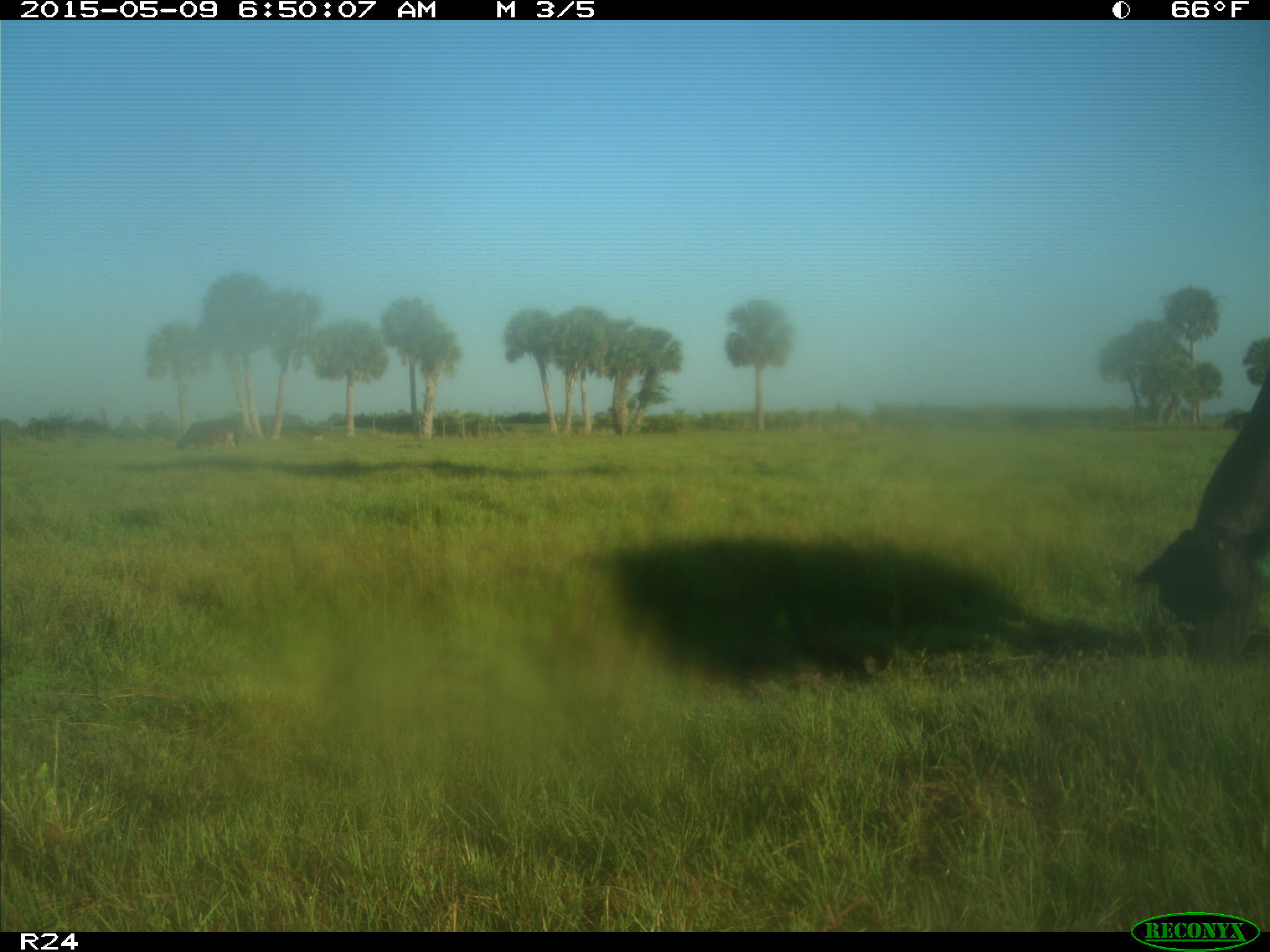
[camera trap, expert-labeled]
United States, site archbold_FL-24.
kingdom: Animalia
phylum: Chordata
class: Mammalia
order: Artiodactyla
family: Bovidae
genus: Bos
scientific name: Bos taurus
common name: domestic cow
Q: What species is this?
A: Bos taurus (domestic cow).